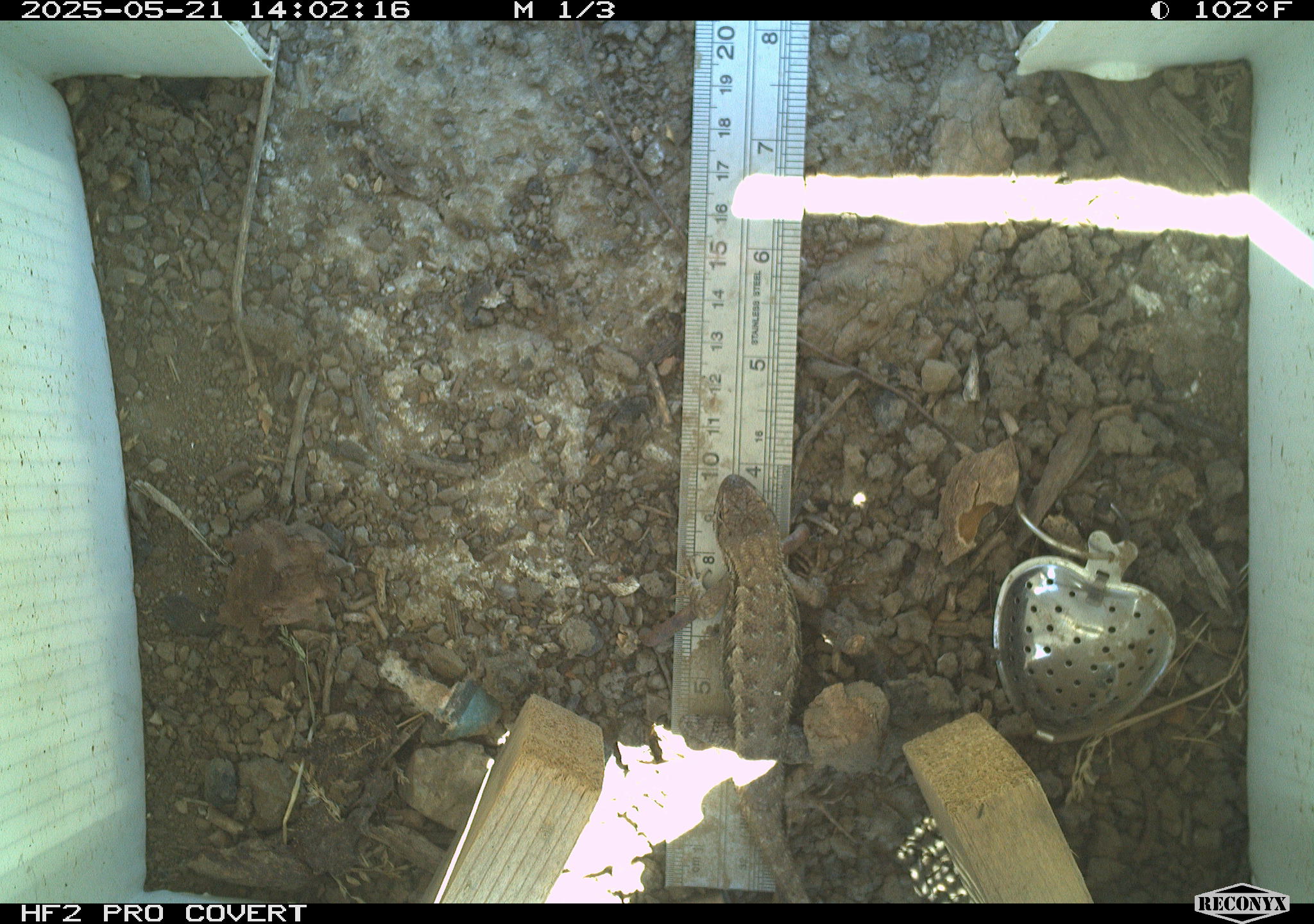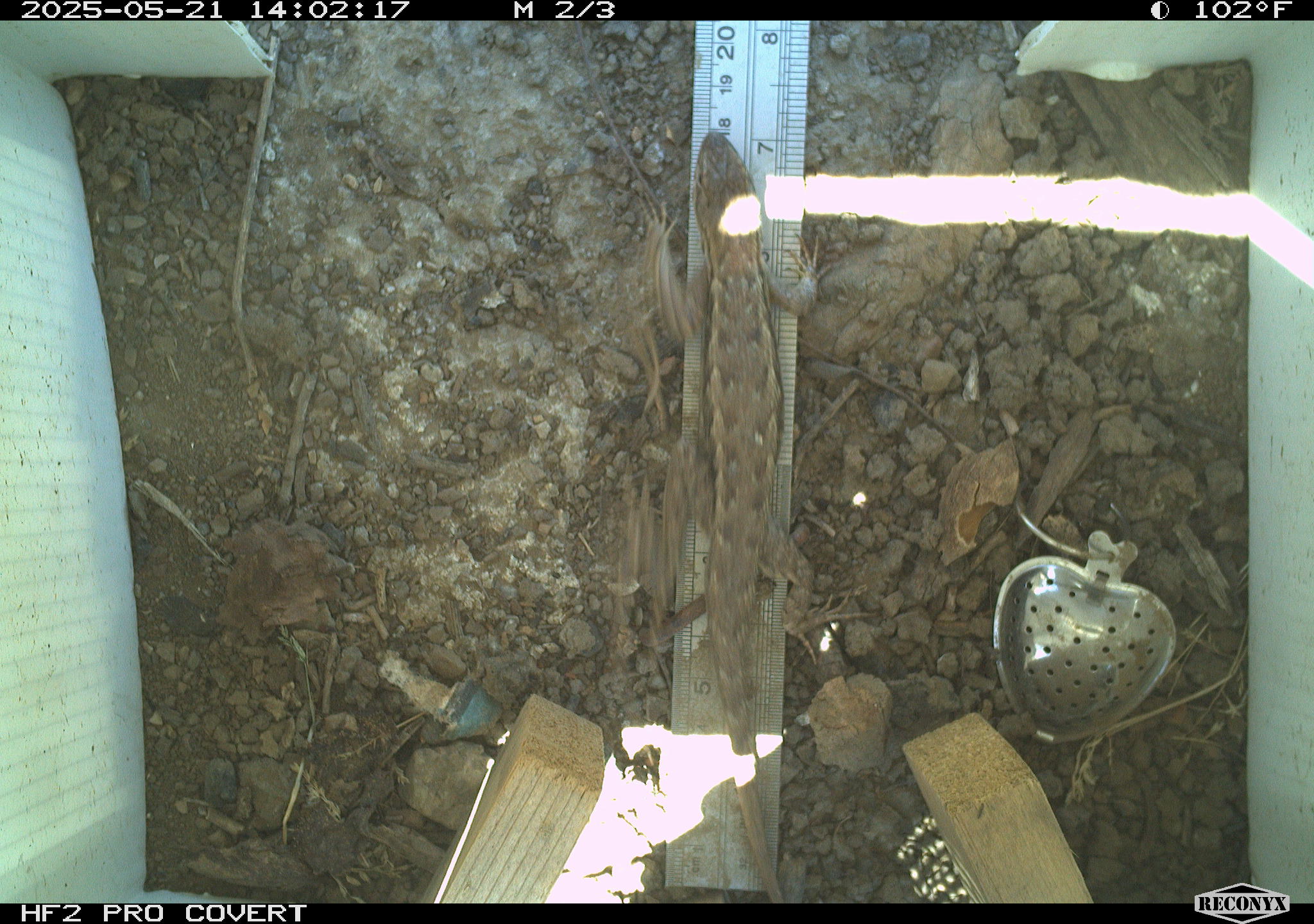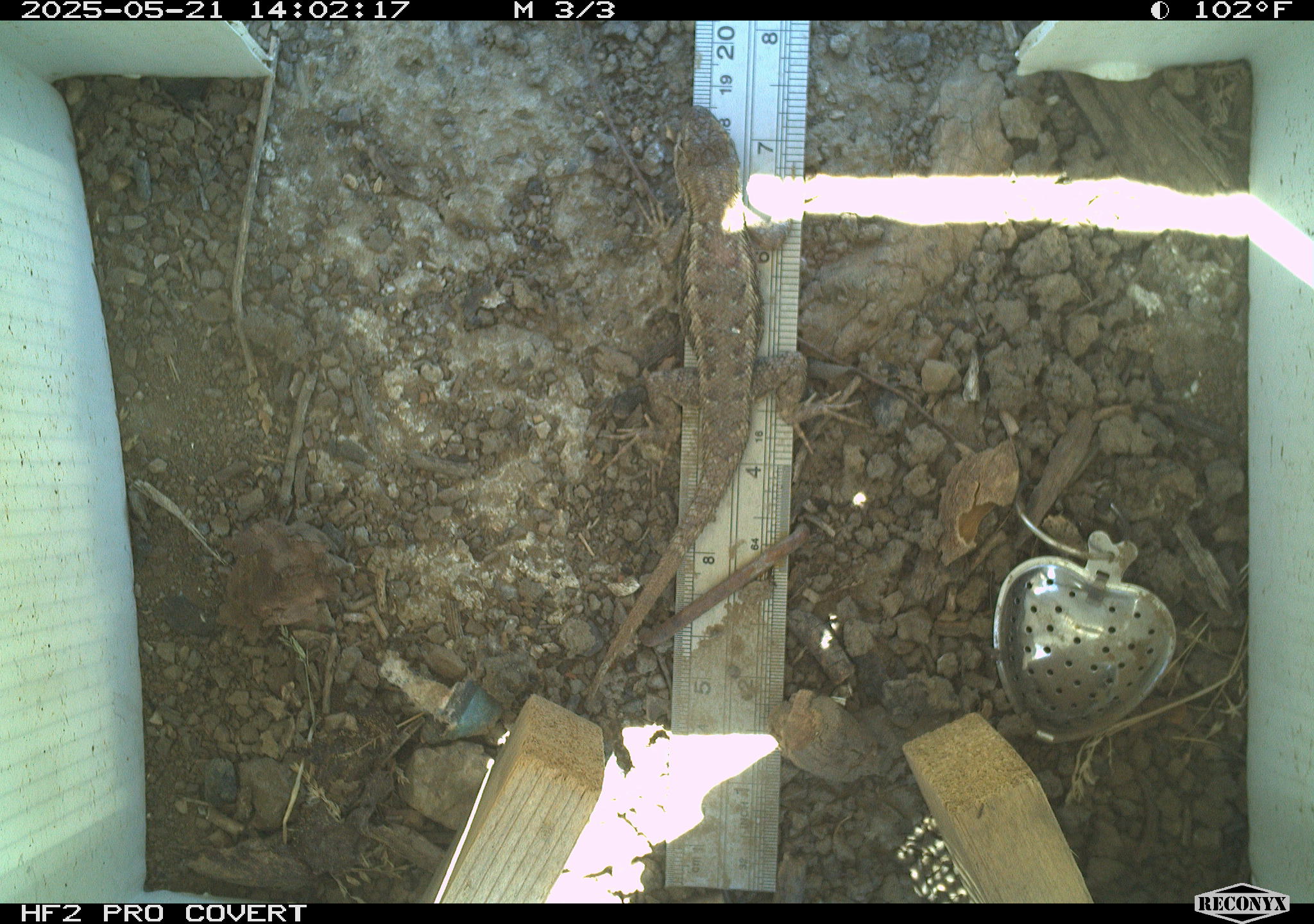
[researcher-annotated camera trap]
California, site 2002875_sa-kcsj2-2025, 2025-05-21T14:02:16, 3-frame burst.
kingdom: Animalia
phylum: Chordata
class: Reptilia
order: Squamata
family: Phrynosomatidae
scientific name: Phrynosomatidae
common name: north american spiny lizards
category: sceloporus/uta species